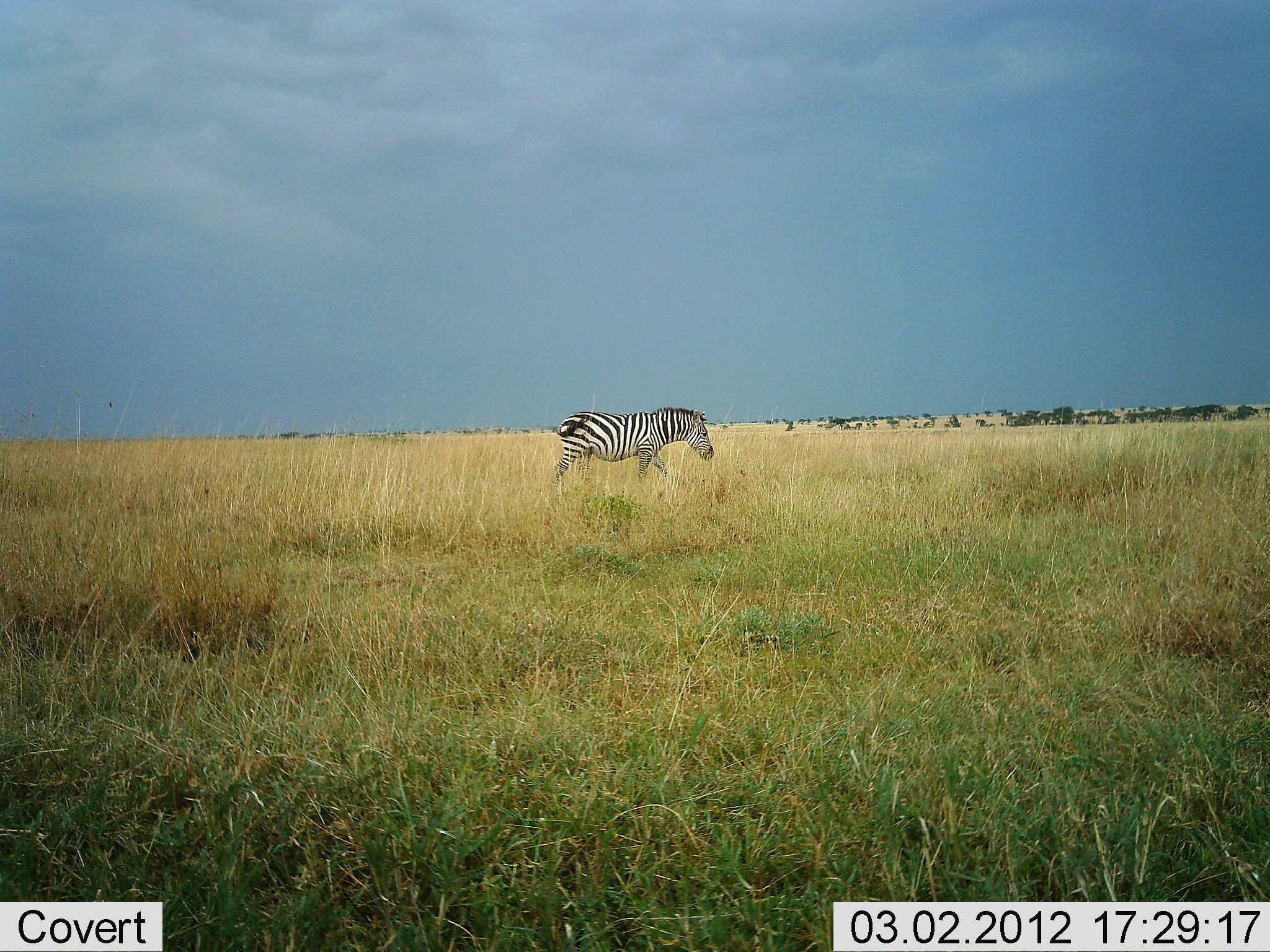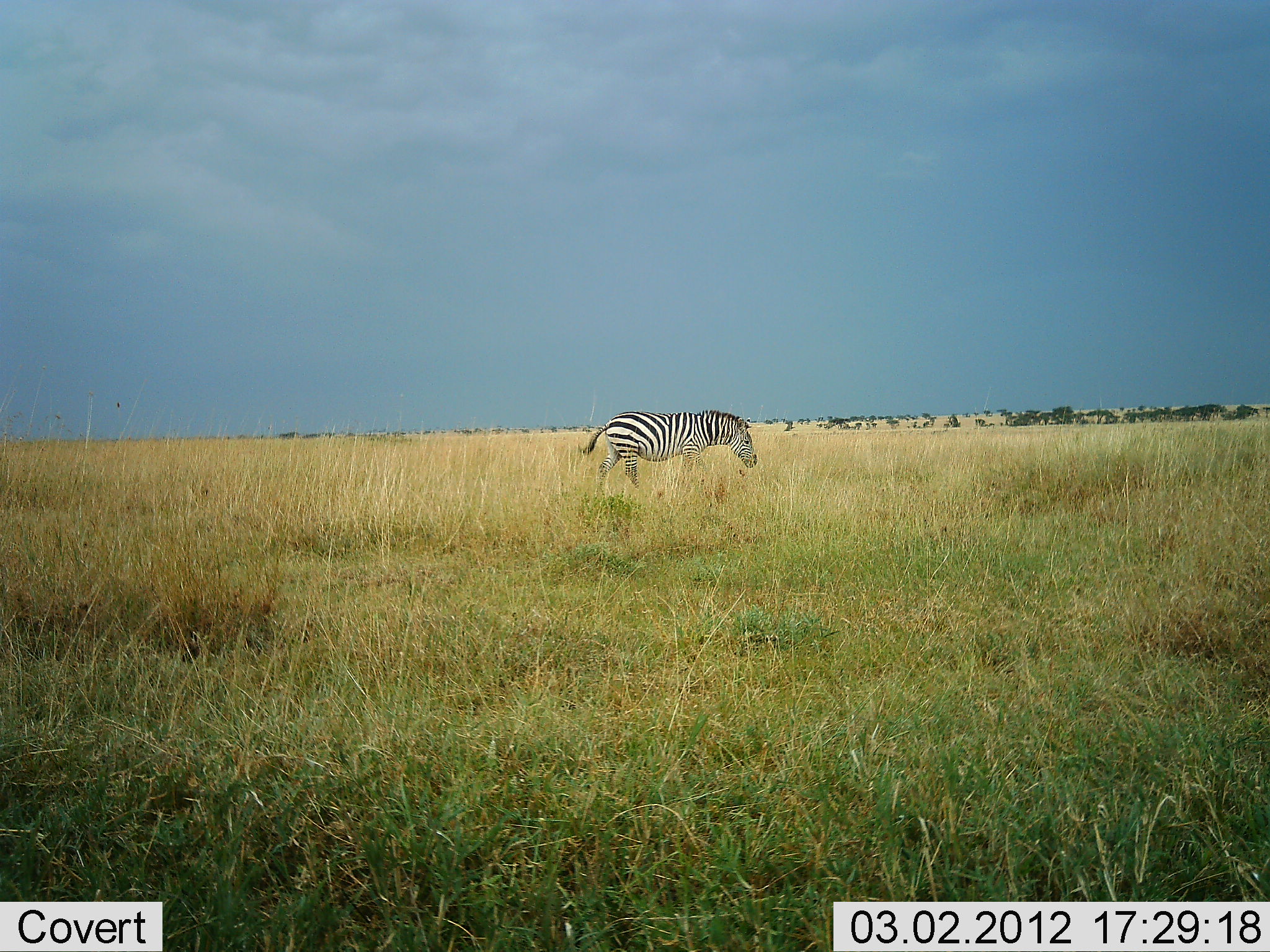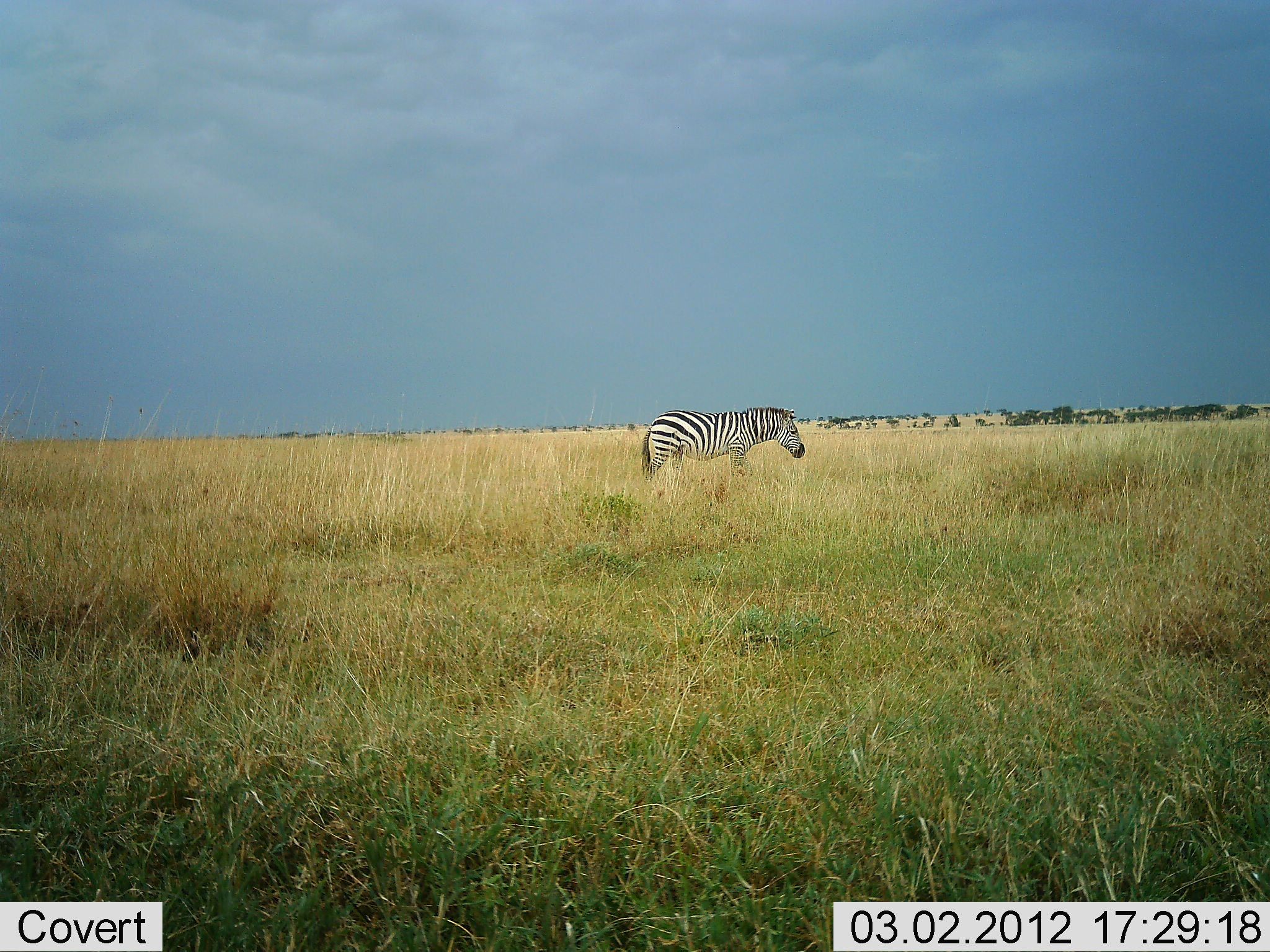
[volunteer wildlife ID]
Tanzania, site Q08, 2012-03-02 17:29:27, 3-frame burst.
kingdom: Animalia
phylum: Chordata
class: Mammalia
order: Perissodactyla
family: Equidae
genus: Equus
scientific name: Equus quagga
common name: plains zebra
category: zebra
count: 1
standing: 9%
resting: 0%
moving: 91%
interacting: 0%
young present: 0%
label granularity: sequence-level